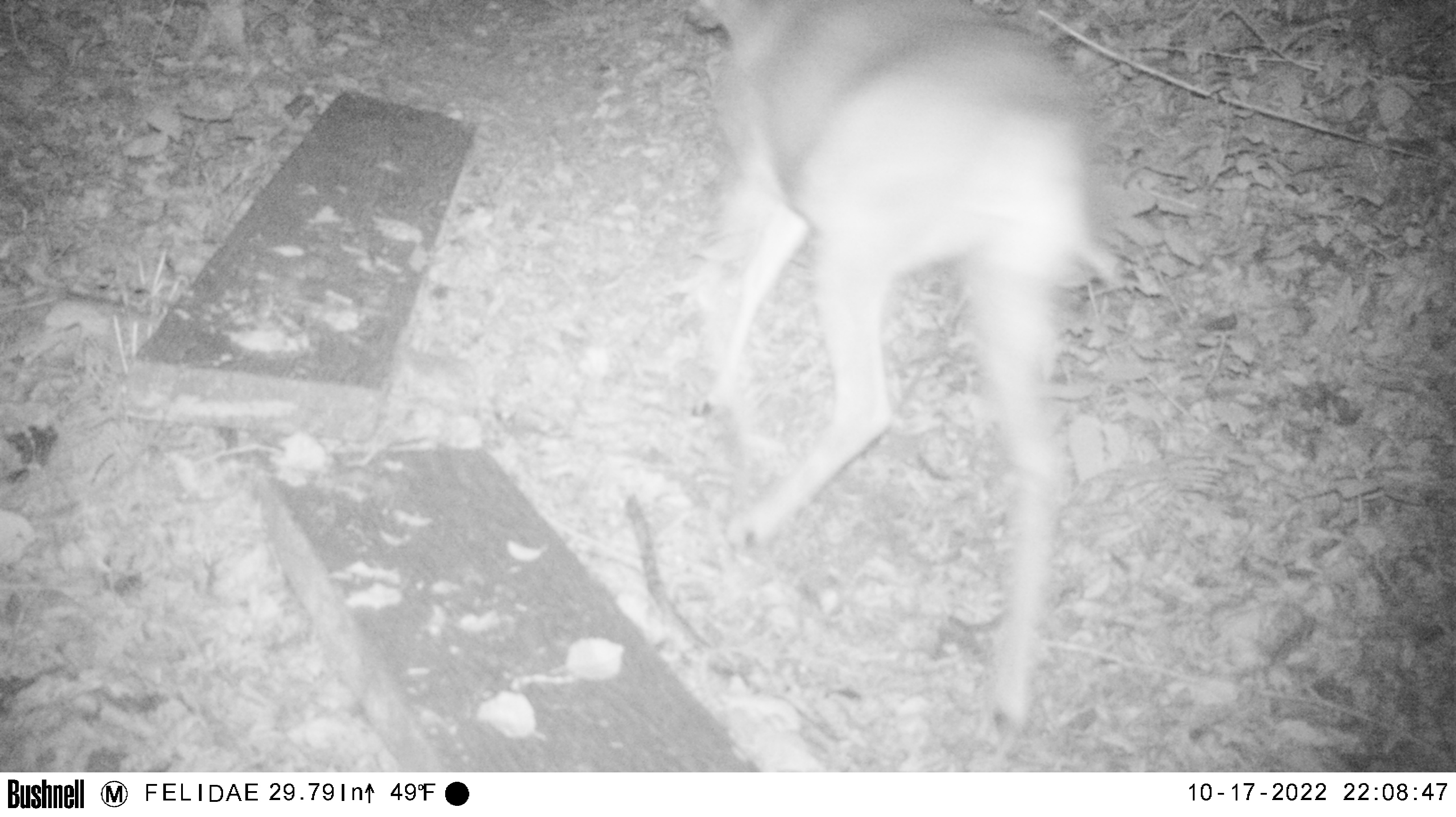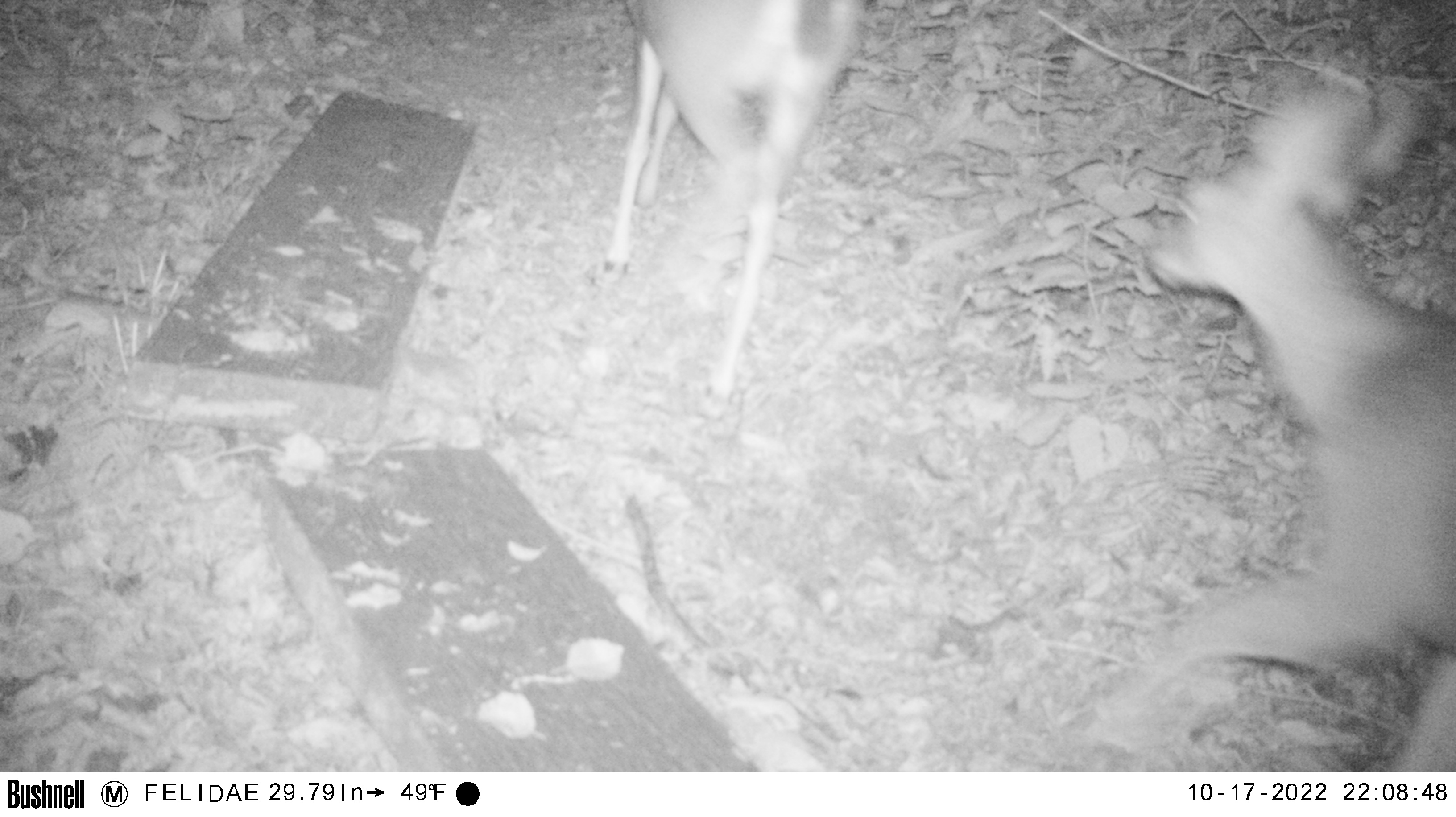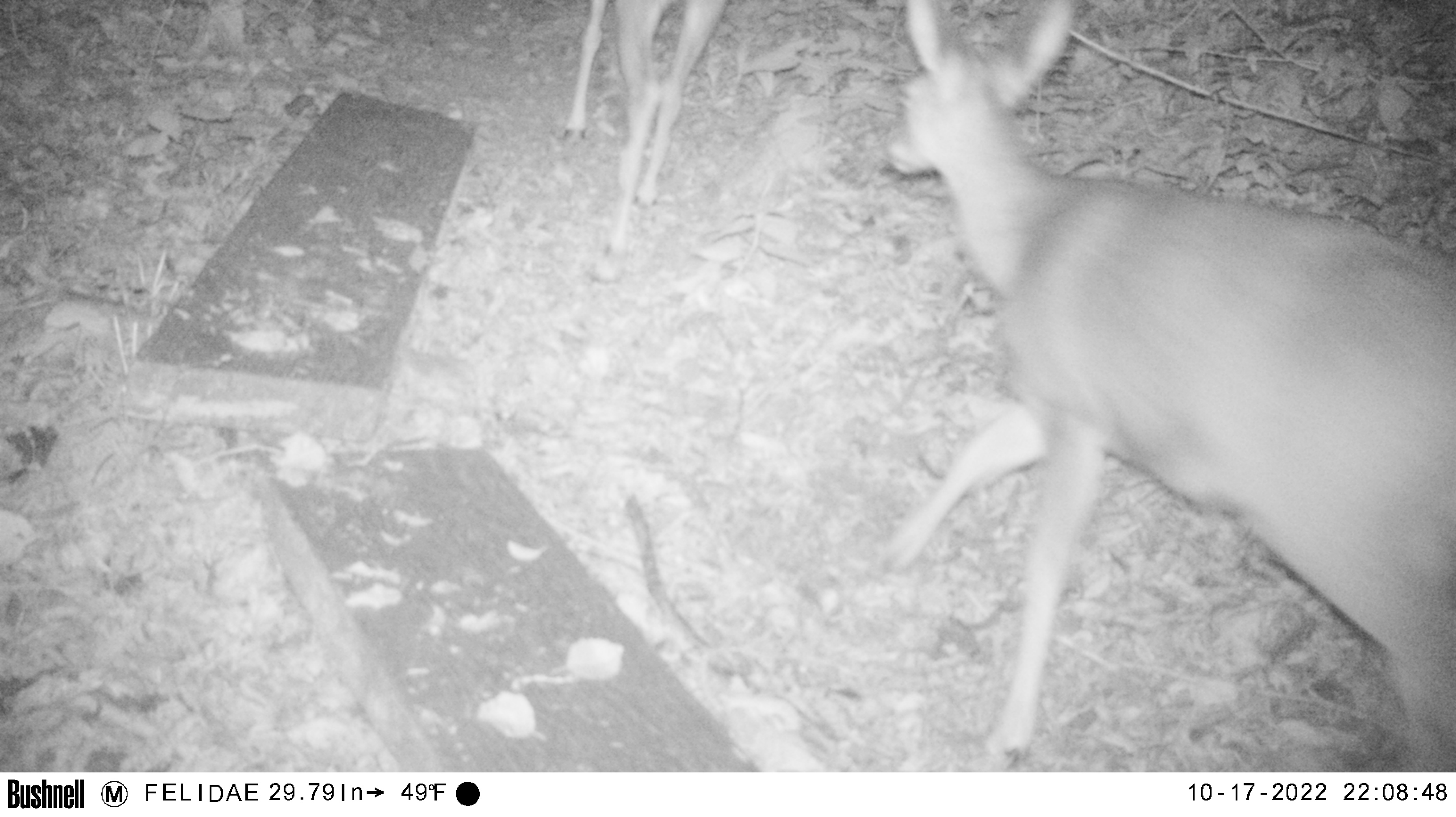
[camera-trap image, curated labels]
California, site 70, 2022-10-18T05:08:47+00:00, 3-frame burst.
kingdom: Animalia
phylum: Chordata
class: Mammalia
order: Artiodactyla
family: Cervidae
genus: Odocoileus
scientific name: Odocoileus hemionus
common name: mule deer